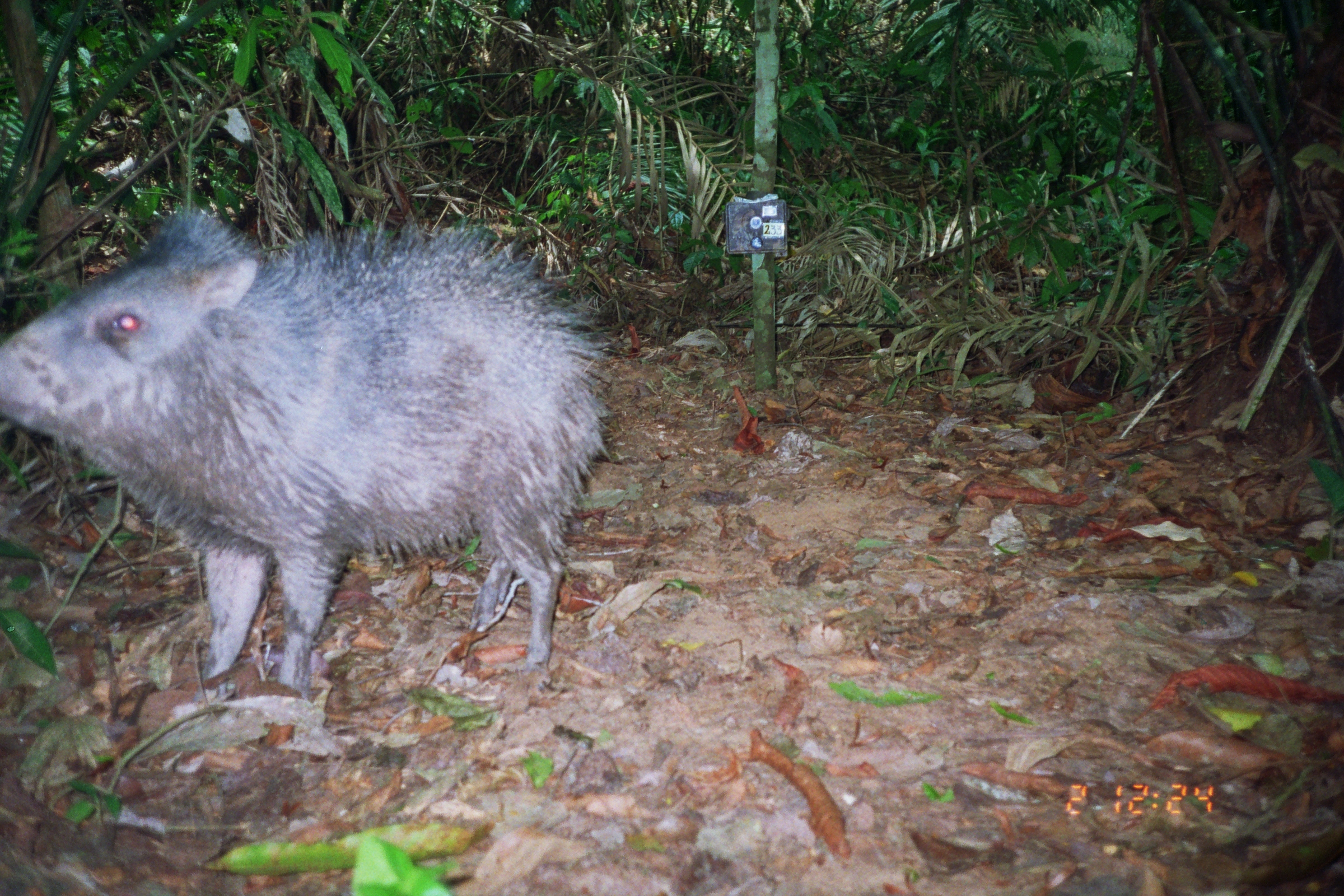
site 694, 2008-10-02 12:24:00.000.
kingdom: Animalia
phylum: Chordata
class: Mammalia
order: Artiodactyla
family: Tayassuidae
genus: Pecari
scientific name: Pecari tajacu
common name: collared peccary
Pecari tajacu (collared peccary).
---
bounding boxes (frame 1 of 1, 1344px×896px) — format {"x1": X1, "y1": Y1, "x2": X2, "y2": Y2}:
pecari tajacu: {"x1": 0, "y1": 203, "x2": 615, "y2": 701}